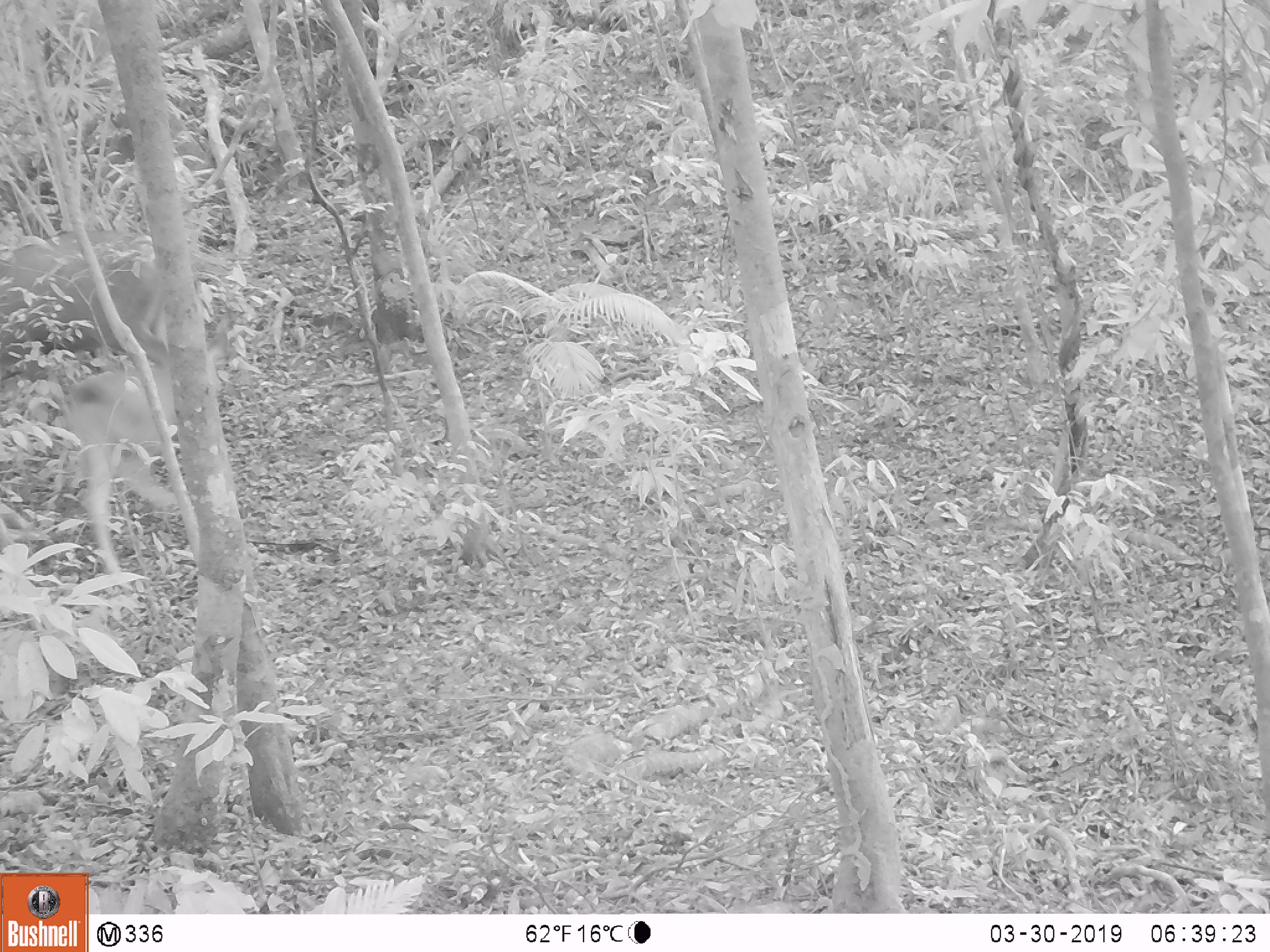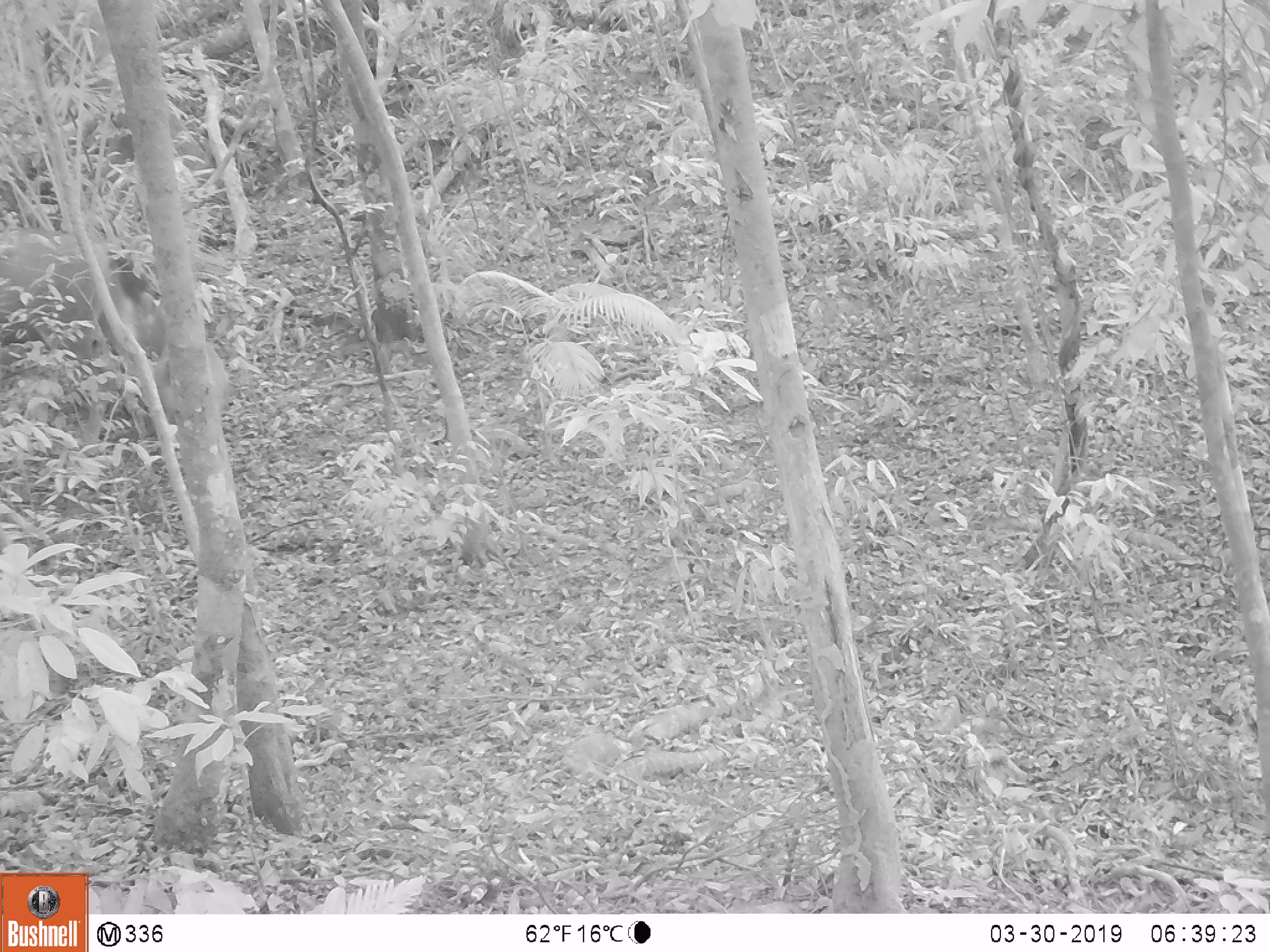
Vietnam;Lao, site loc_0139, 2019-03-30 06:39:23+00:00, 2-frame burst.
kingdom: Animalia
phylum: Chordata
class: Mammalia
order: Artiodactyla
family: Cervidae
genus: Rusa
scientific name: Rusa unicolor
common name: sambar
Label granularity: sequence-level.